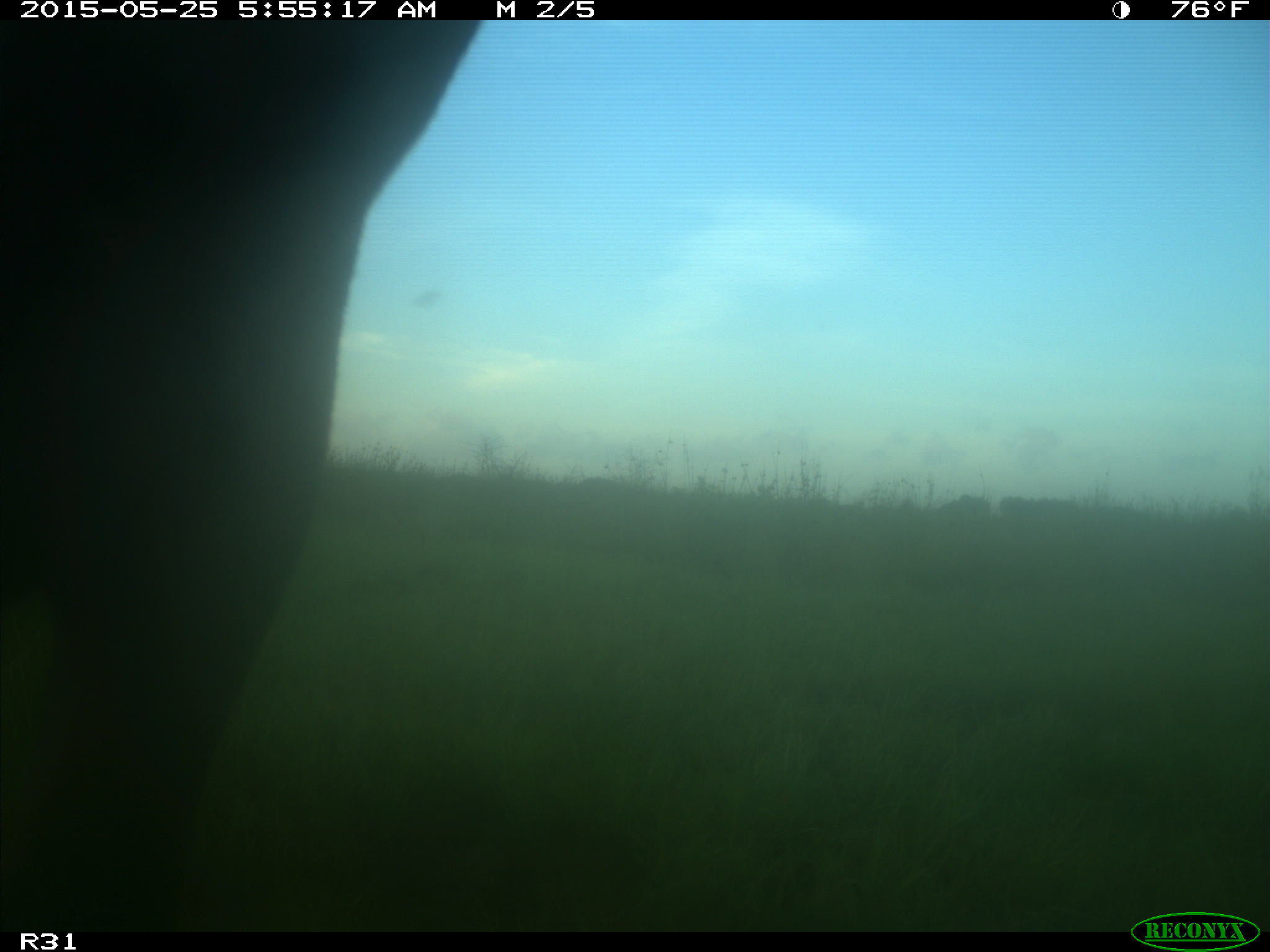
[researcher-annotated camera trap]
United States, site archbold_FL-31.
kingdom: Animalia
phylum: Chordata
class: Mammalia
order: Artiodactyla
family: Bovidae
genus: Bos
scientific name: Bos taurus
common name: domestic cow